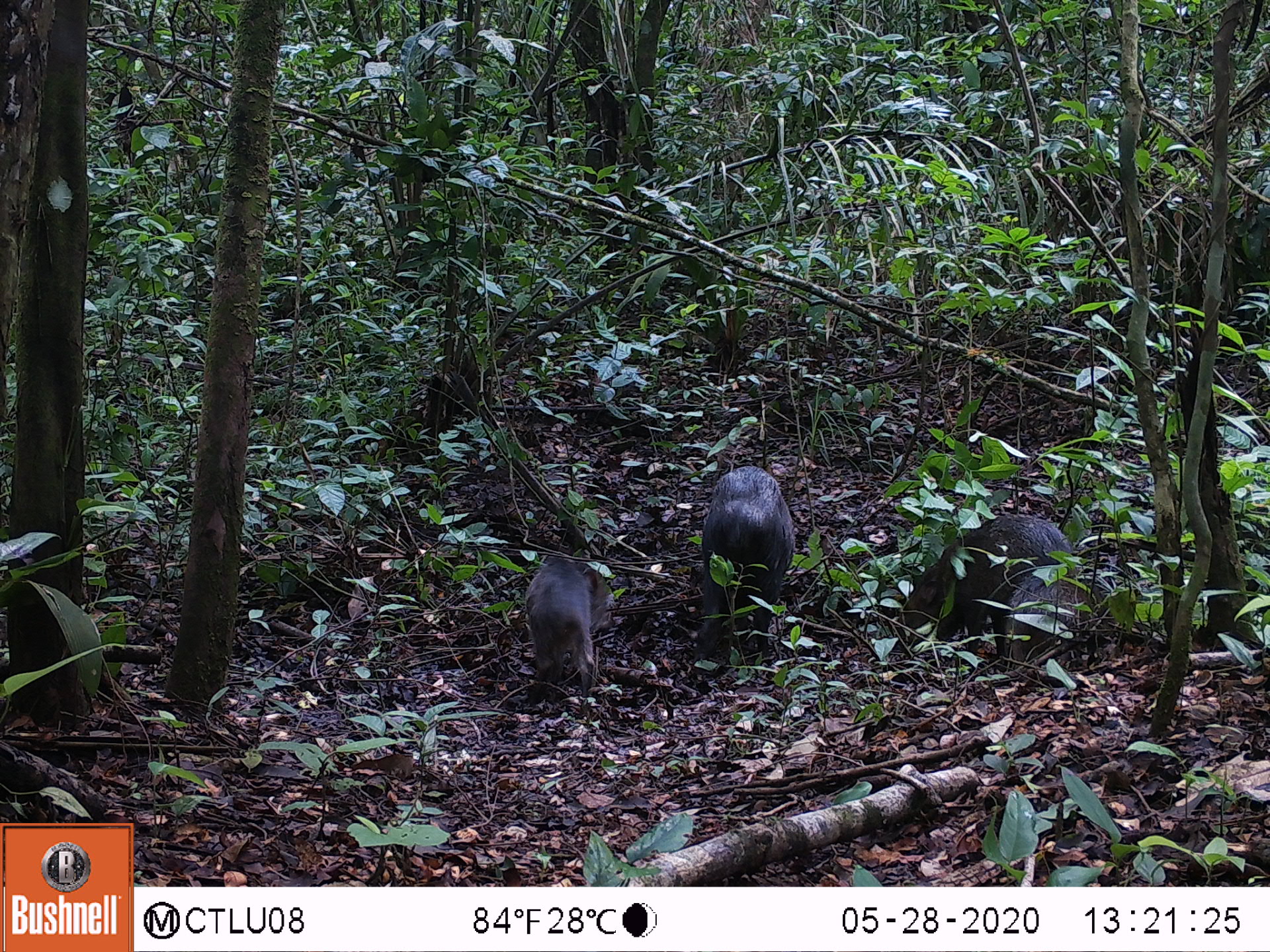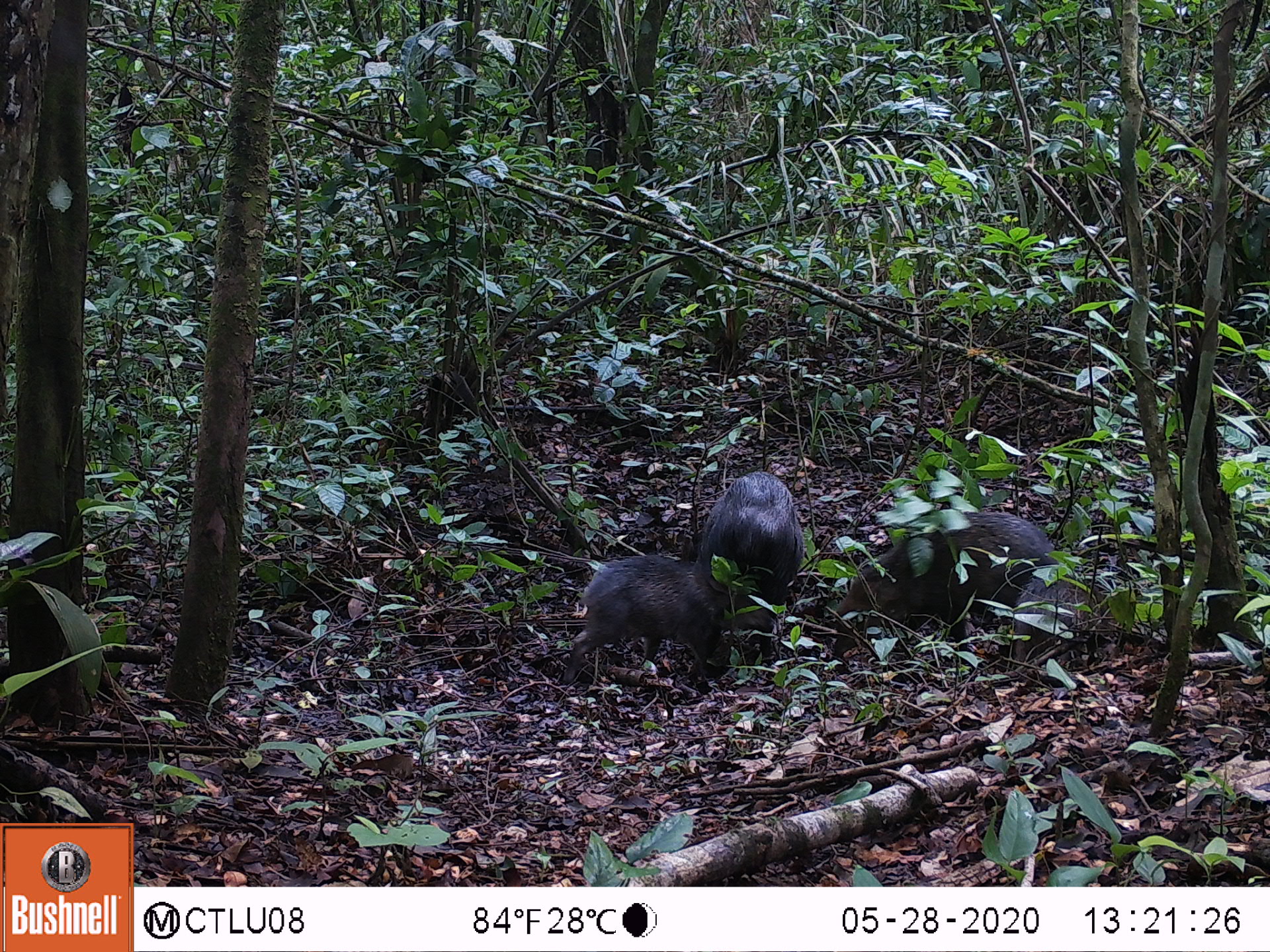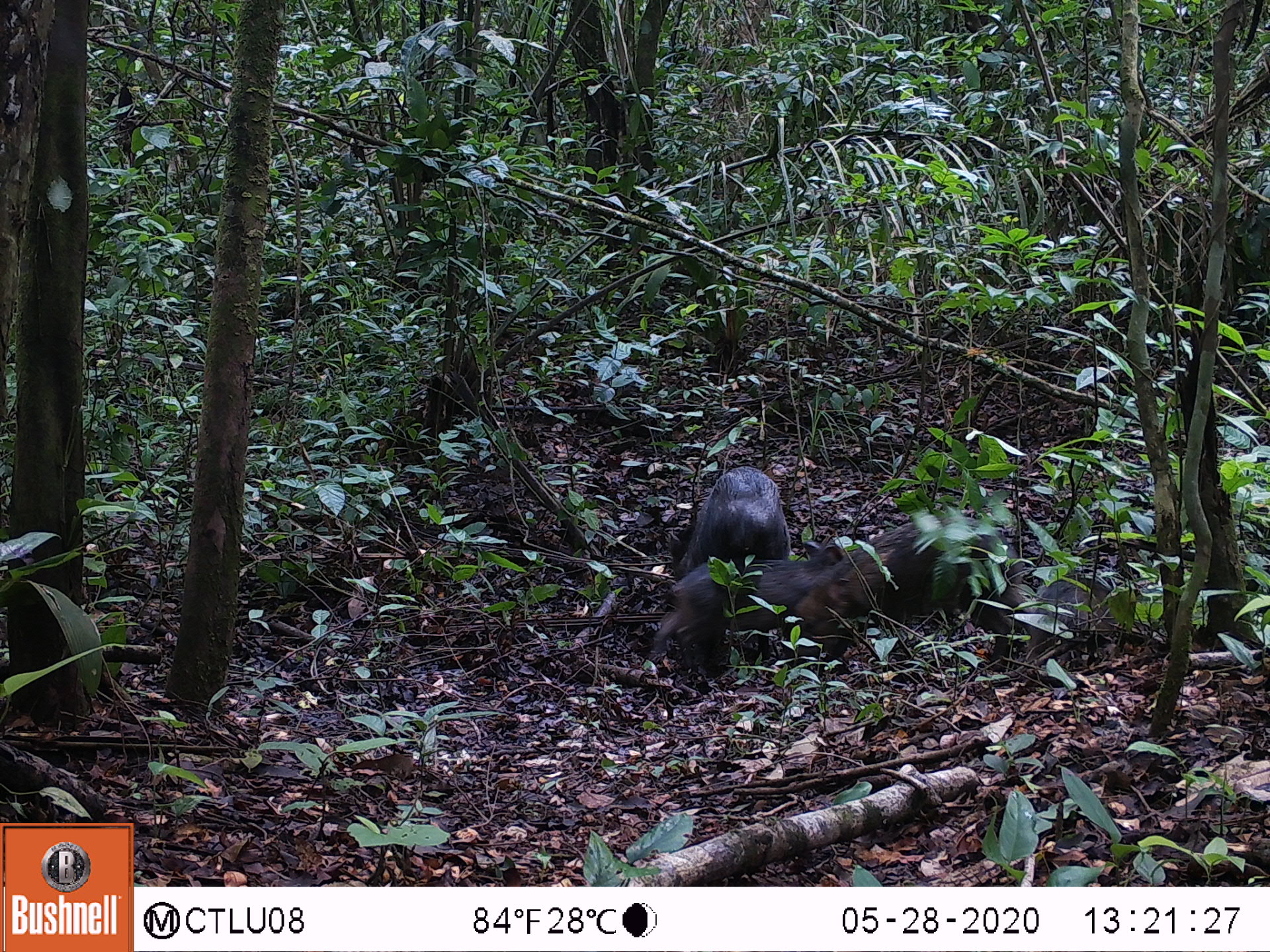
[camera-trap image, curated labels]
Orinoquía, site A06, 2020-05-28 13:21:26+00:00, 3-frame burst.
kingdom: Animalia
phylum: Chordata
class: Mammalia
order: Artiodactyla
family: Tayassuidae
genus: Pecari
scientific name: Pecari tajacu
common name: collared peccary